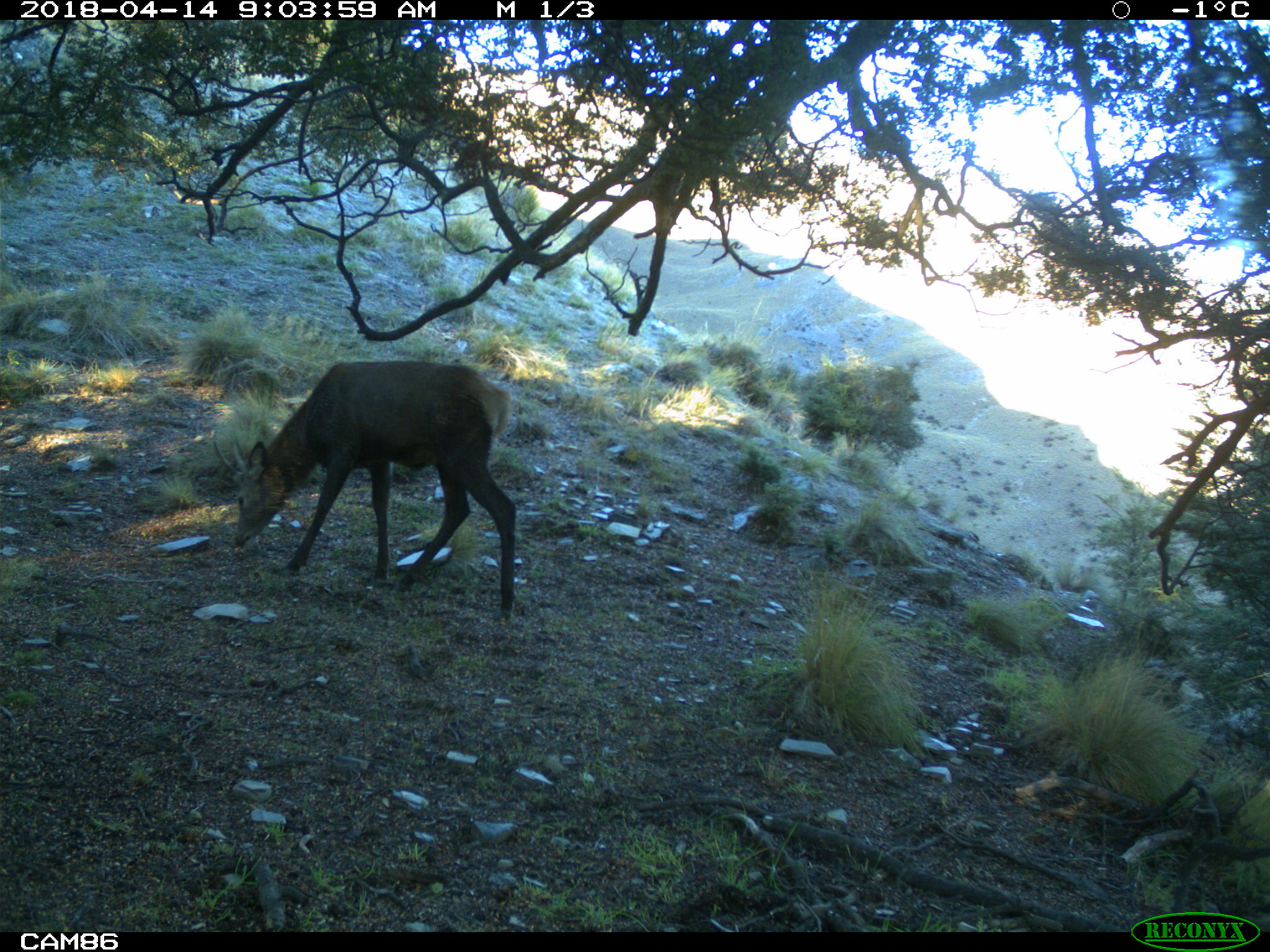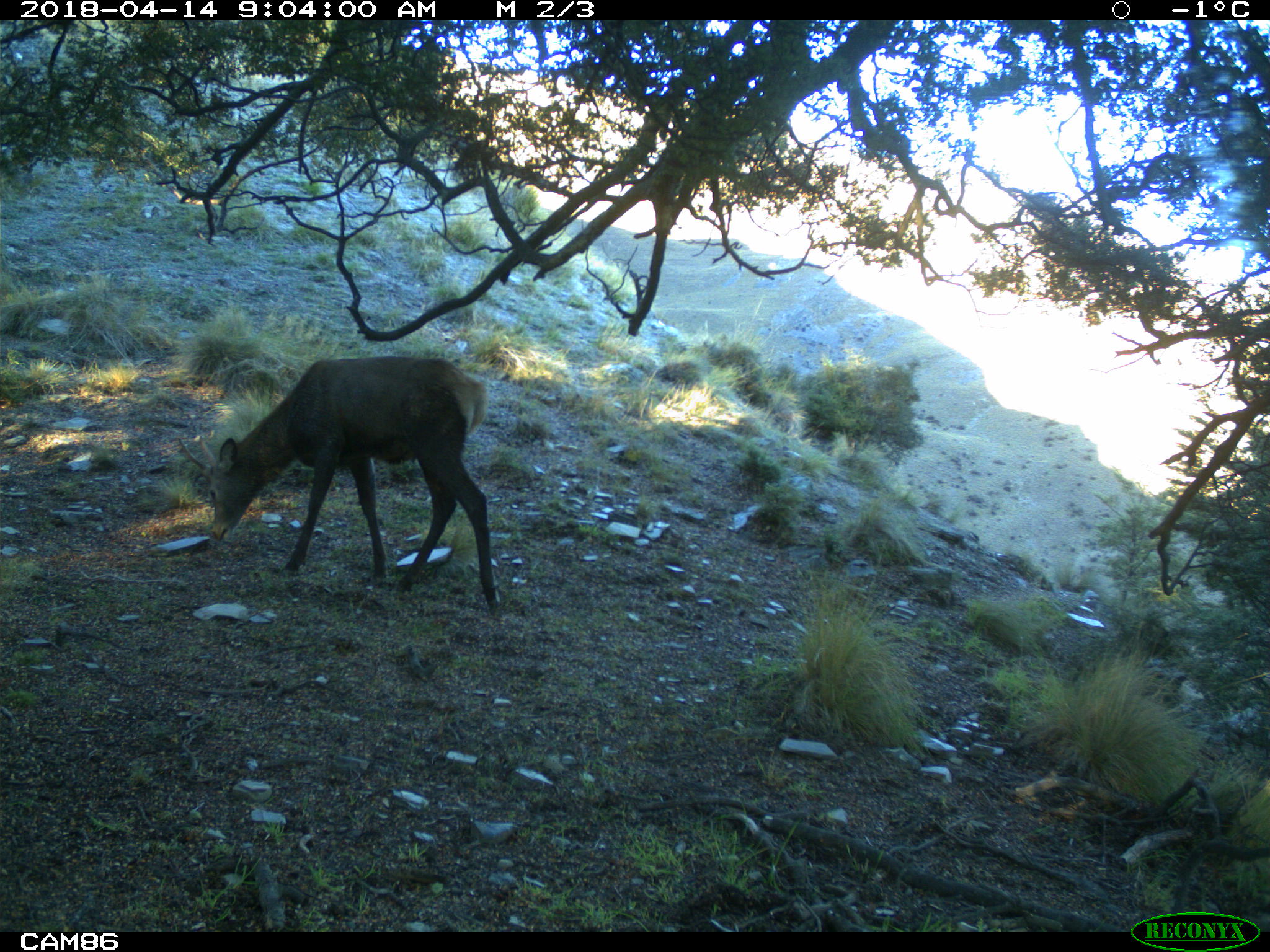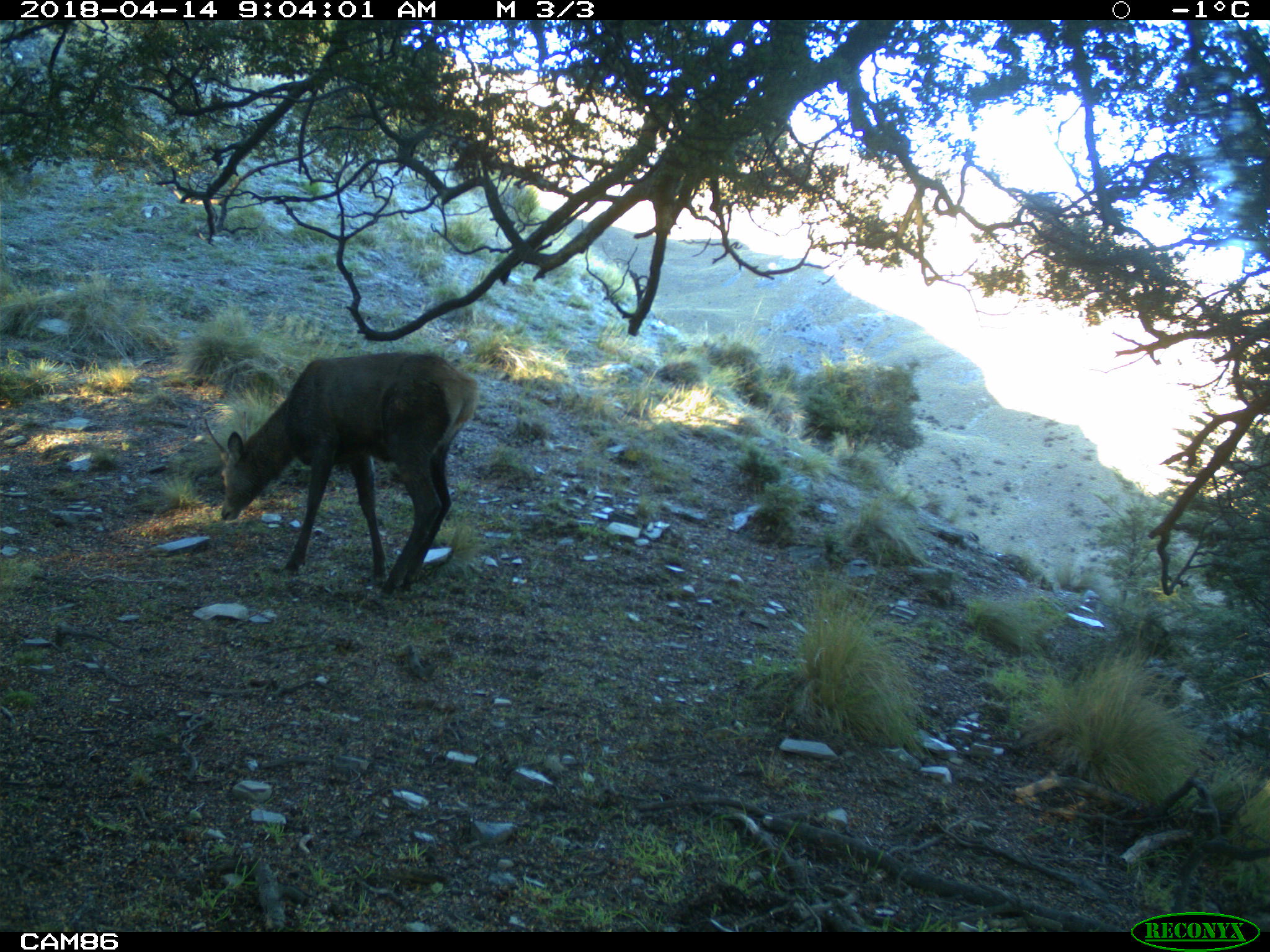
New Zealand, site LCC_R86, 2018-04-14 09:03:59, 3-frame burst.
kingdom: Animalia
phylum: Chordata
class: Mammalia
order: Artiodactyla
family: Cervidae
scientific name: Cervidae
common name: deer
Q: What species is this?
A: Deer (Cervidae).